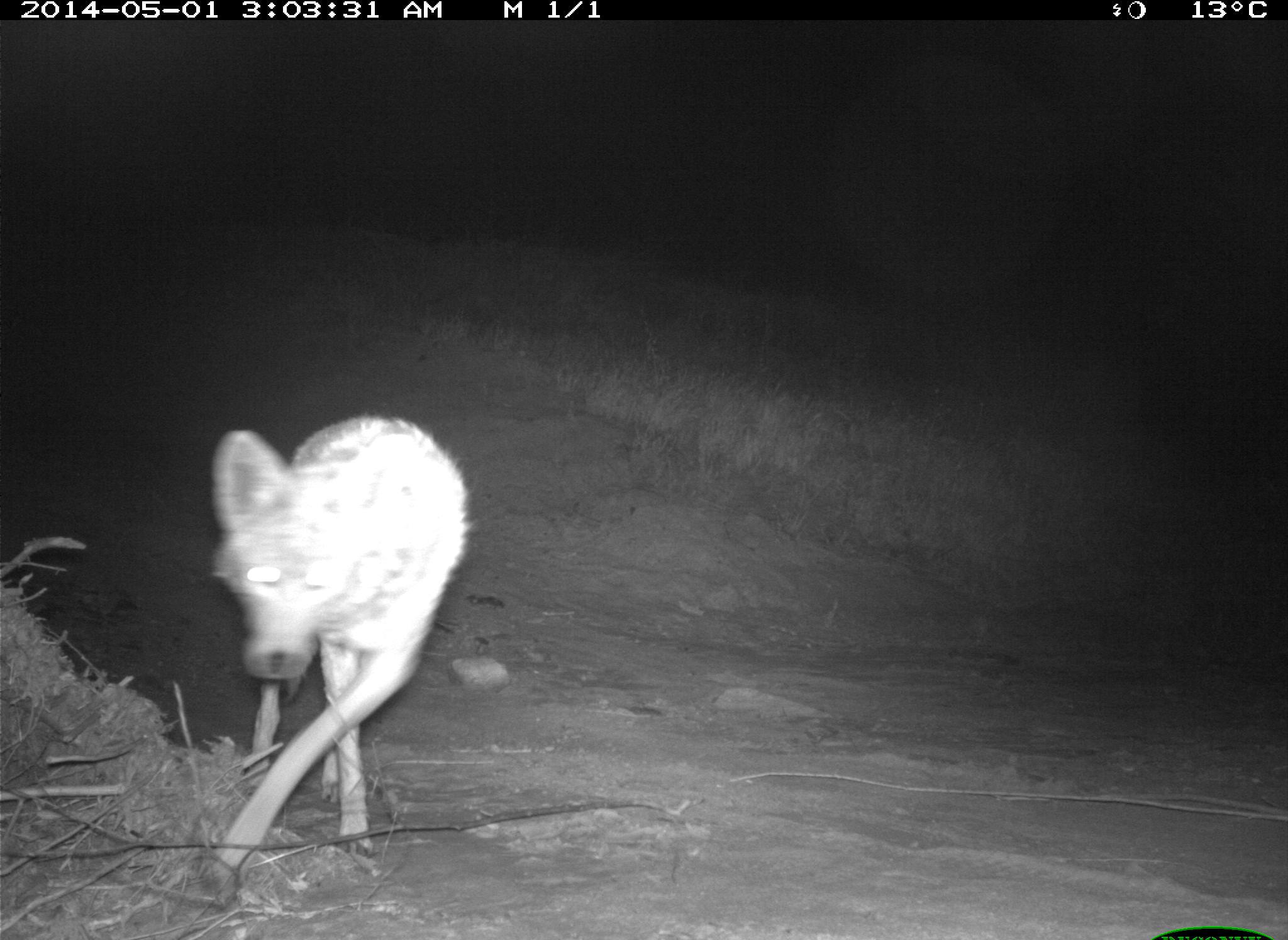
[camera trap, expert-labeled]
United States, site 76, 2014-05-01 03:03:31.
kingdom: Animalia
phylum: Chordata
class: Mammalia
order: Carnivora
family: Canidae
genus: Canis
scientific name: Canis latrans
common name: coyote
Coyote (Canis latrans).